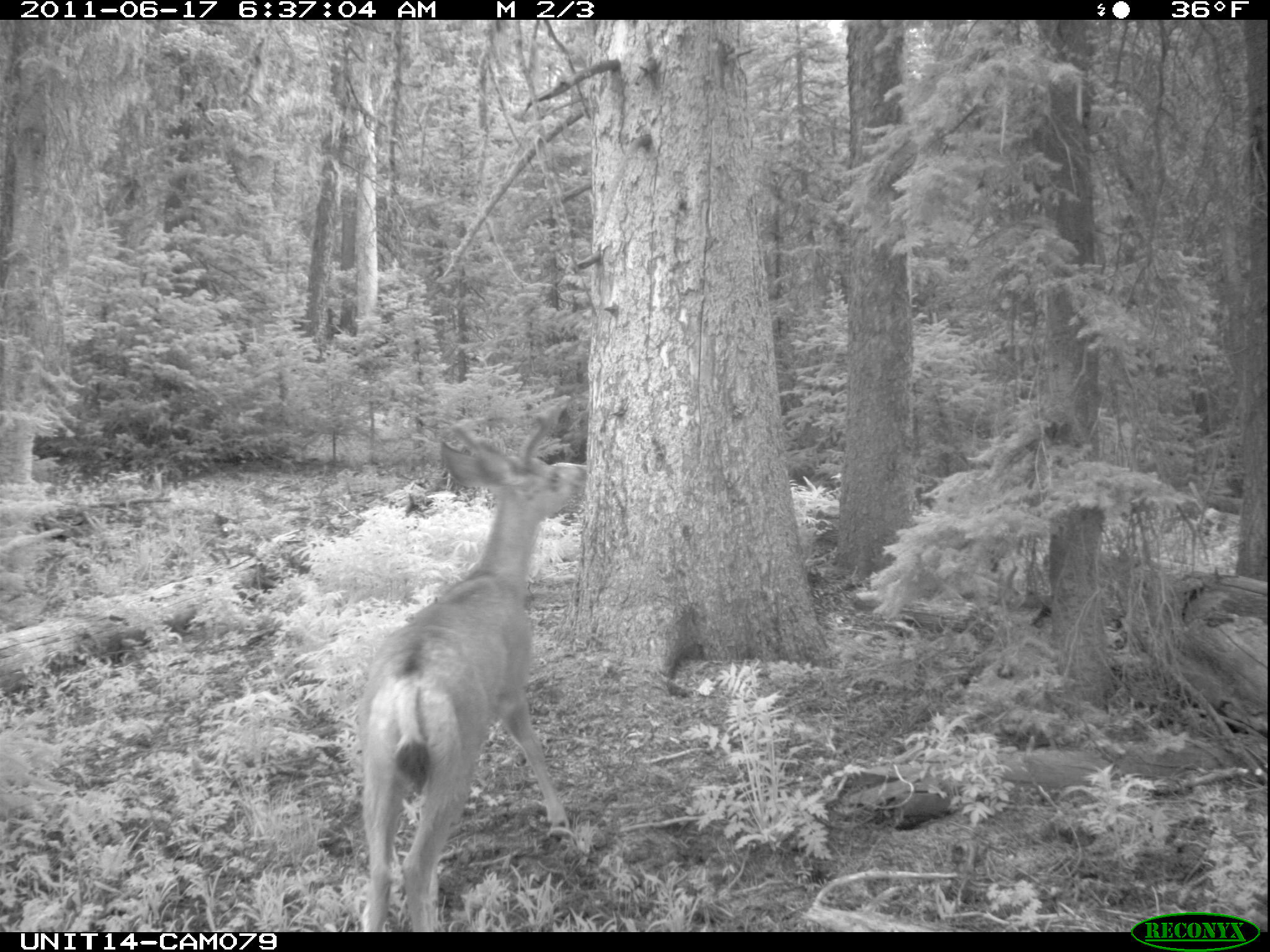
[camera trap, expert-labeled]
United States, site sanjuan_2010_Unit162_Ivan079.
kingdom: Animalia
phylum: Chordata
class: Mammalia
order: Artiodactyla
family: Cervidae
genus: Odocoileus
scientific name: Odocoileus hemionus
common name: mule deer